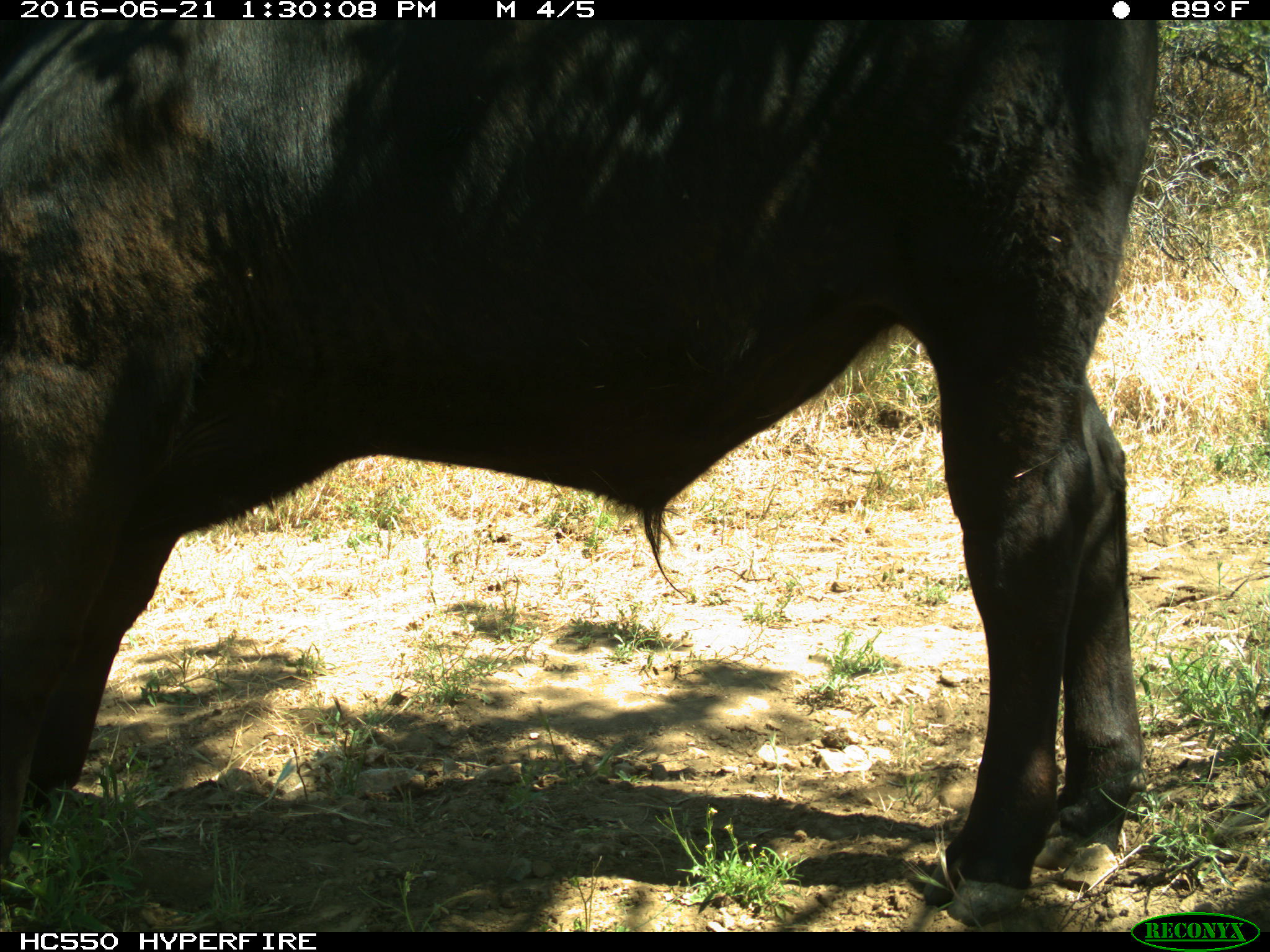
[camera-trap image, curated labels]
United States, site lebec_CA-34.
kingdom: Animalia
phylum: Chordata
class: Mammalia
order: Artiodactyla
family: Bovidae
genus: Bos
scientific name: Bos taurus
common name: domestic cow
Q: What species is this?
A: Bos taurus (domestic cow).